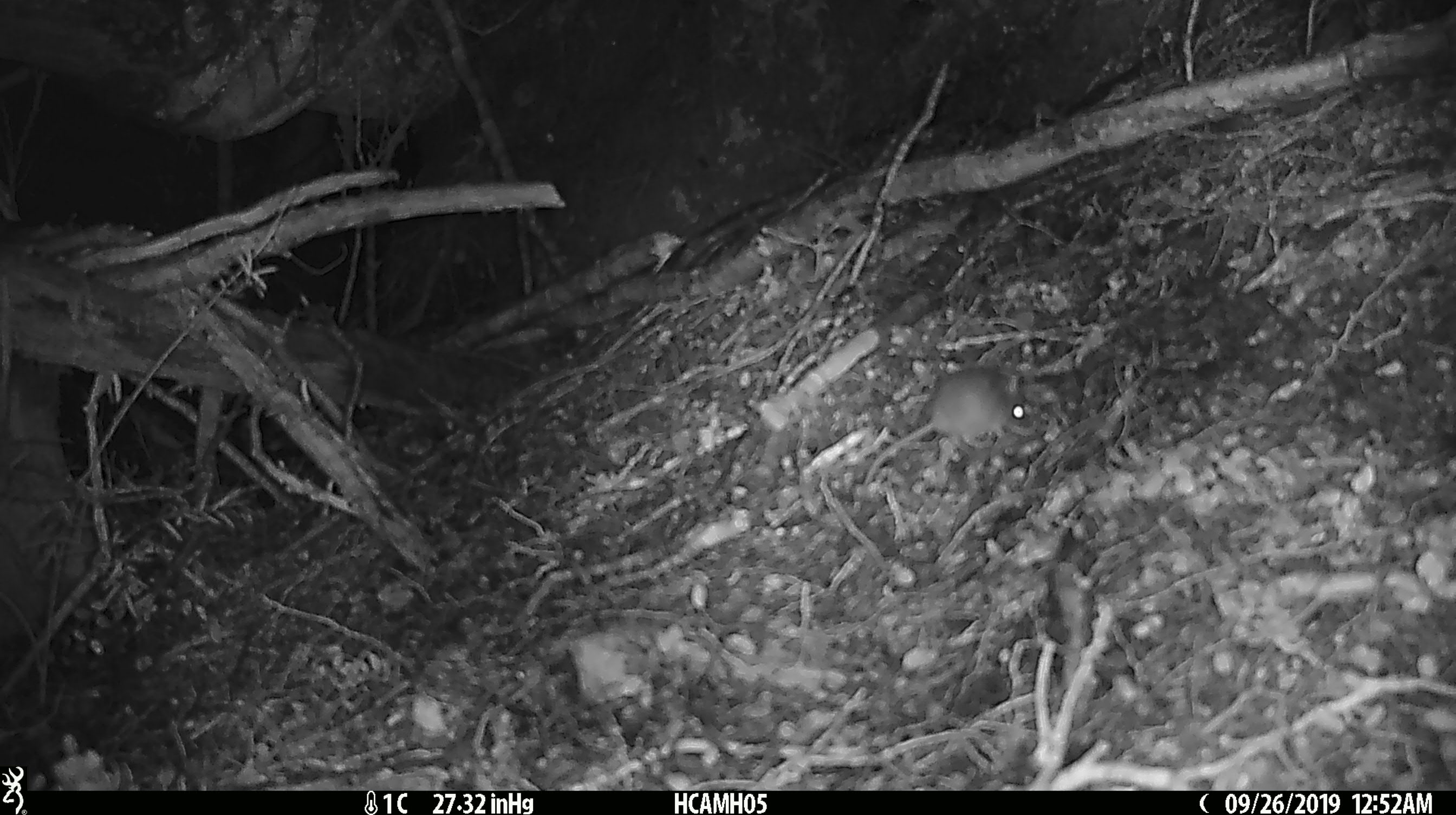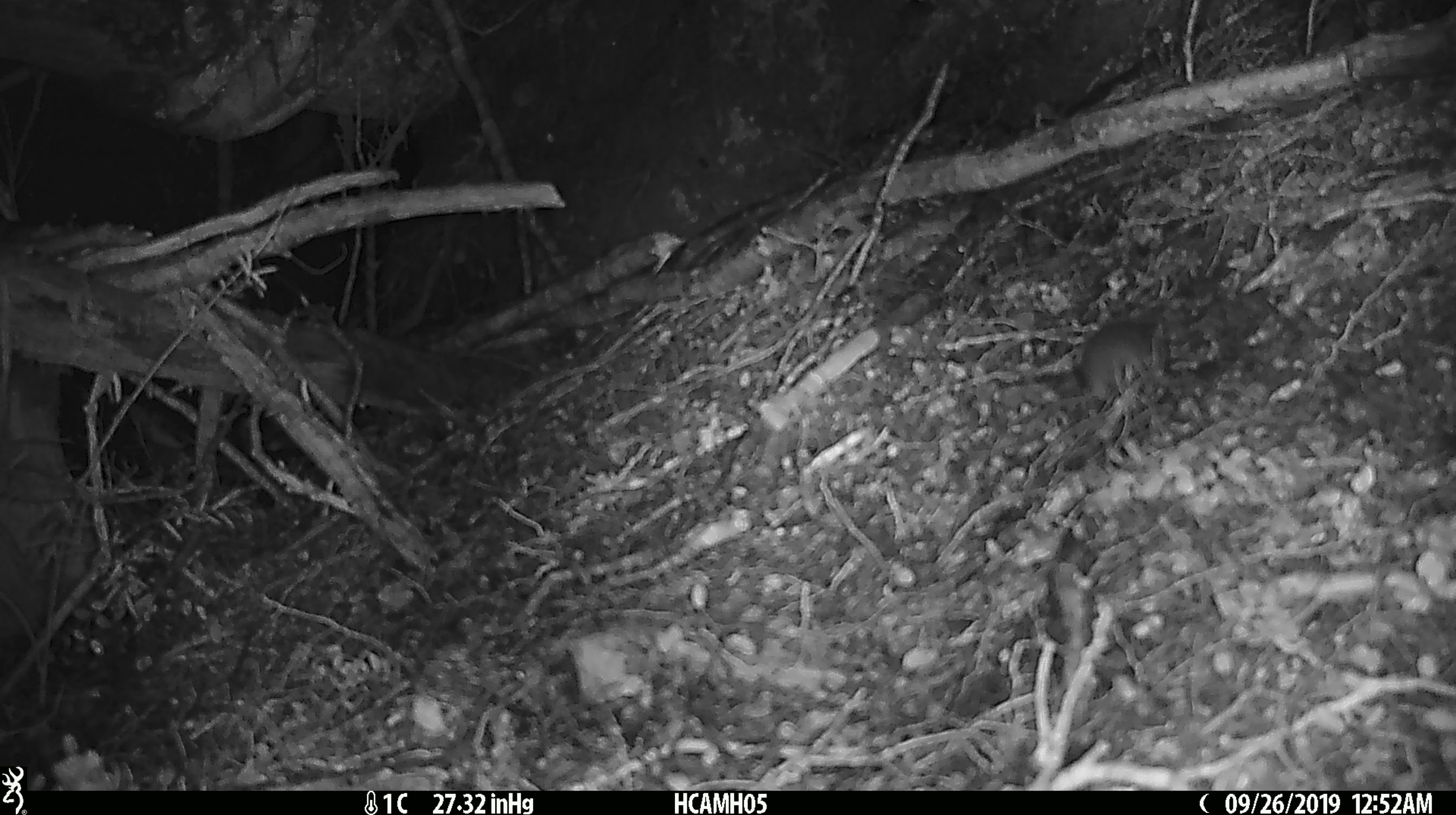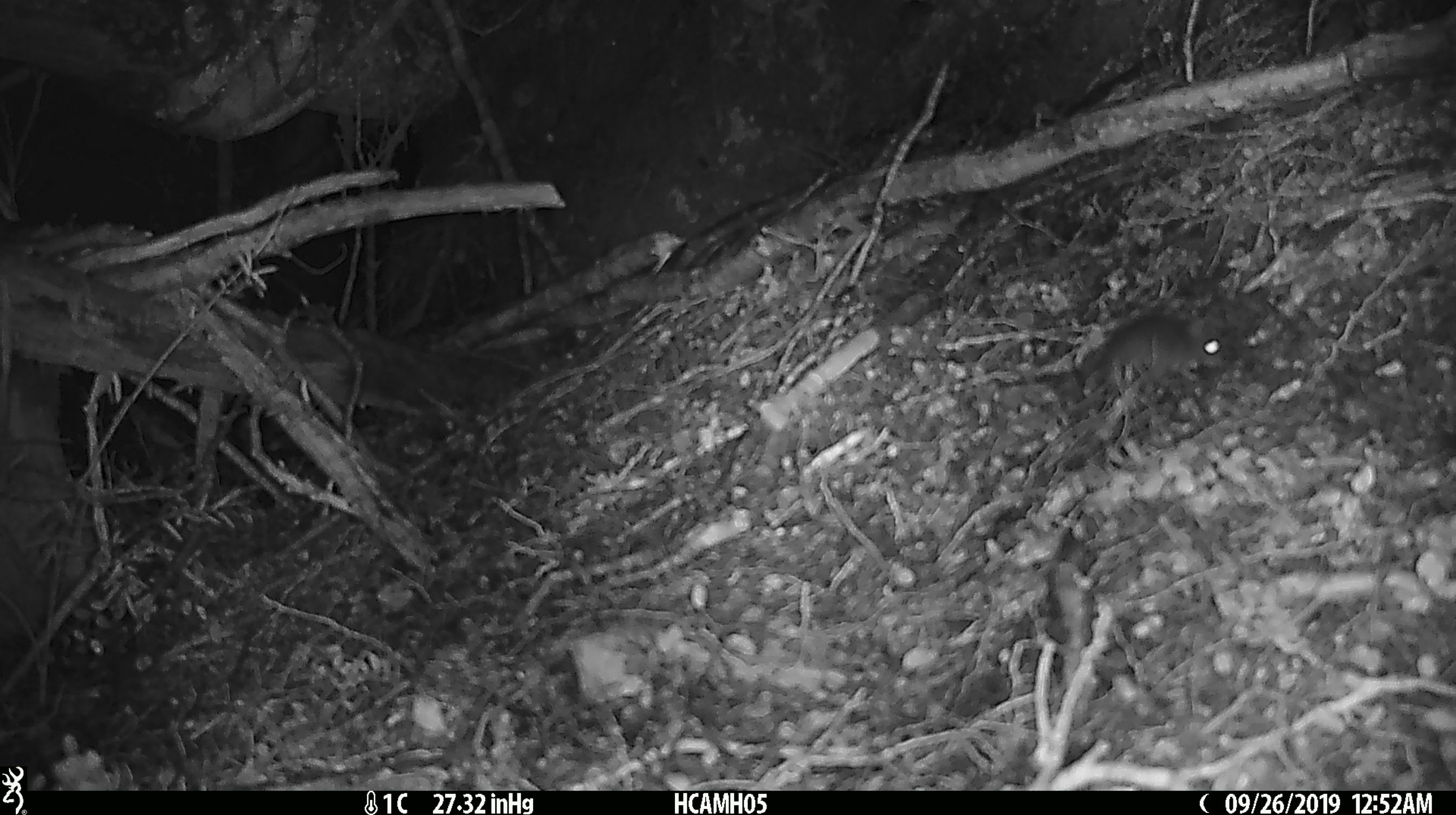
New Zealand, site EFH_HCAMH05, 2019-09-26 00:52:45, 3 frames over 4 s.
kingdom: Animalia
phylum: Chordata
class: Mammalia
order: Rodentia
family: Muridae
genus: Mus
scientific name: Mus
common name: mouse